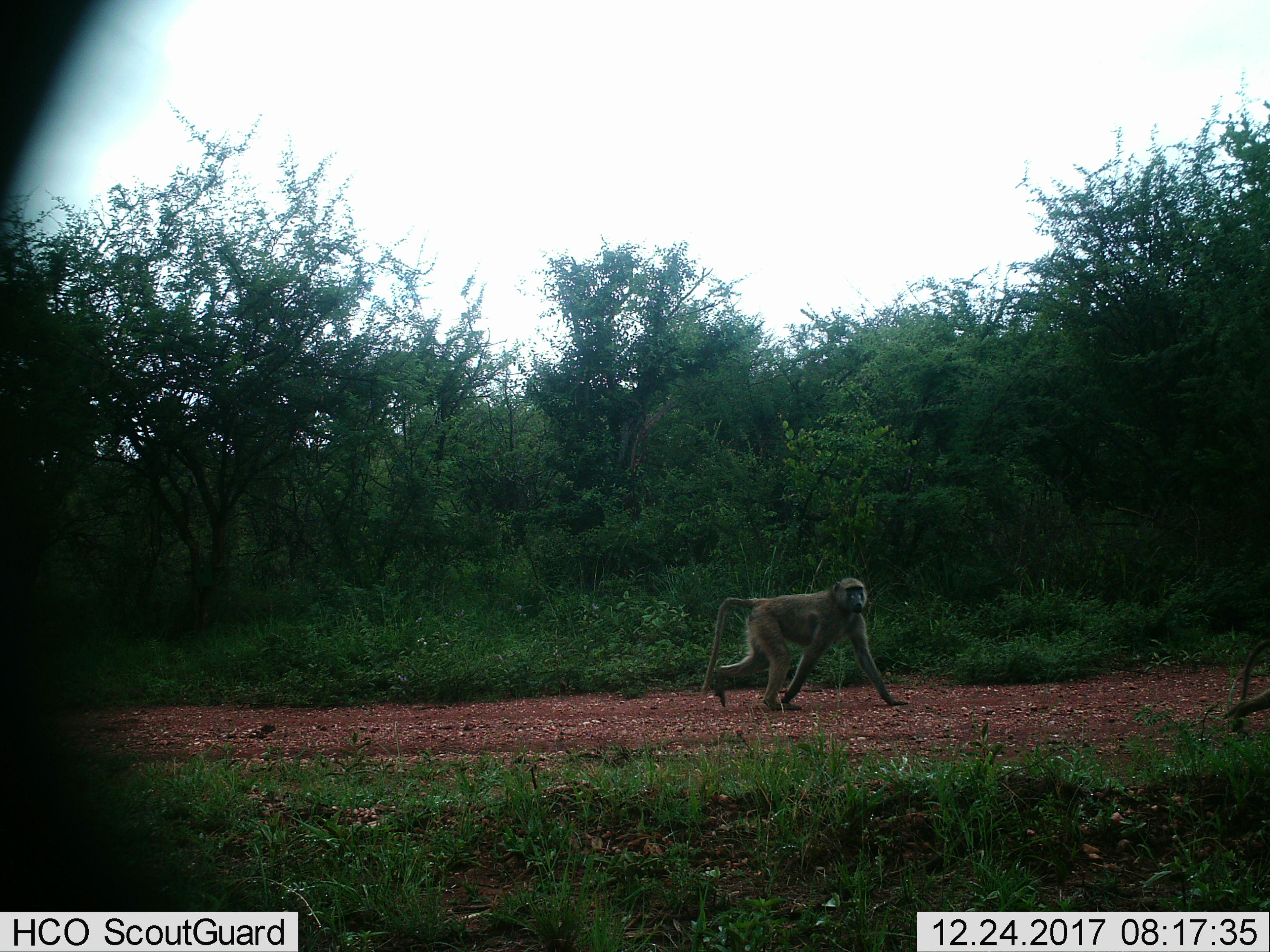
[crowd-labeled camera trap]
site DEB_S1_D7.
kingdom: Animalia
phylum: Chordata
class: Mammalia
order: Primates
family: Cercopithecidae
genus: Papio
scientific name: Papio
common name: baboon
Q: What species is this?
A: Baboon (Papio).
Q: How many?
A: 2.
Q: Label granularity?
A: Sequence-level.